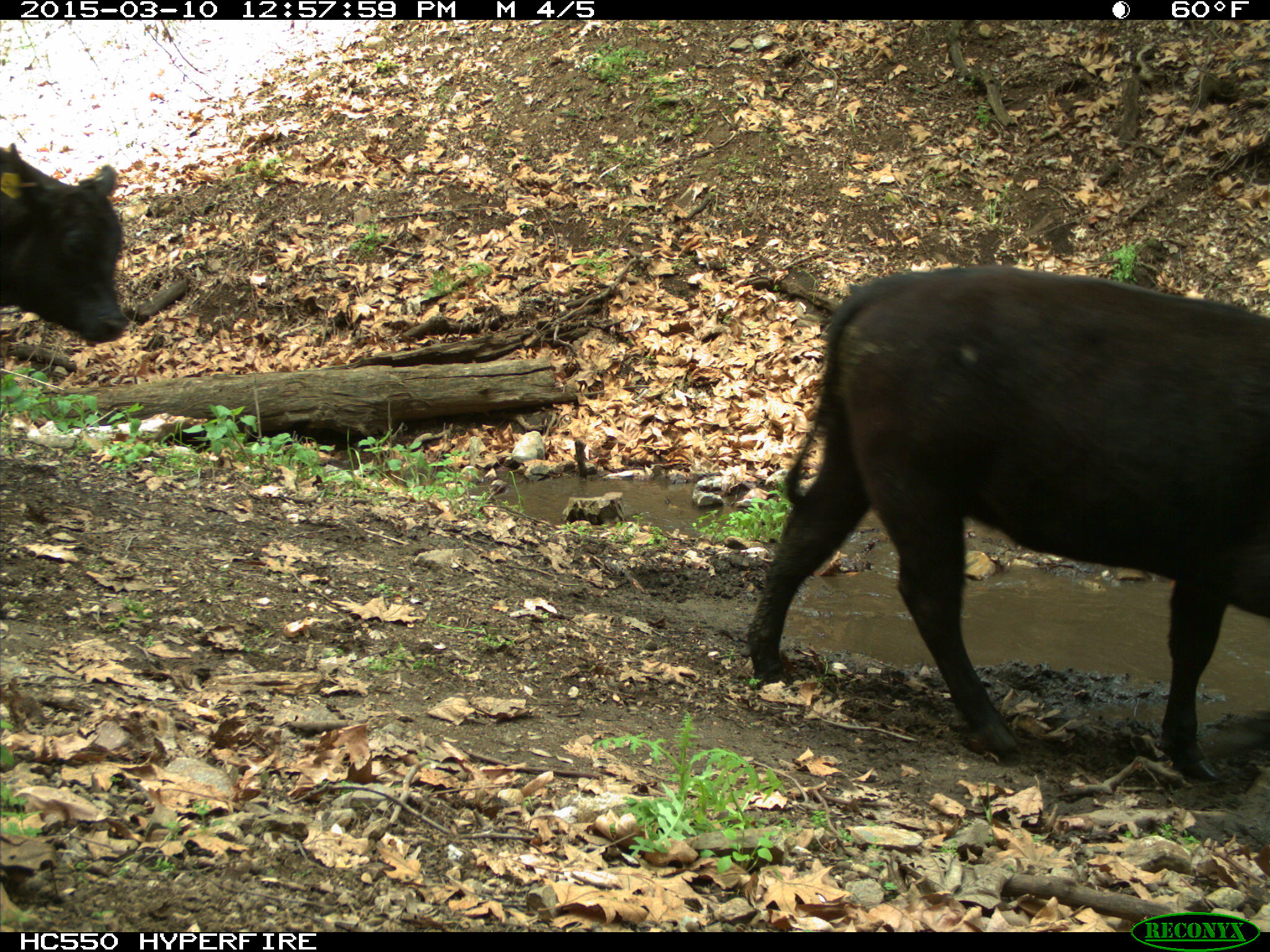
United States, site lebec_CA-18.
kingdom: Animalia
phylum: Chordata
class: Mammalia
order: Artiodactyla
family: Bovidae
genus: Bos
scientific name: Bos taurus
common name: domestic cow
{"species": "Bos taurus (domestic cow)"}